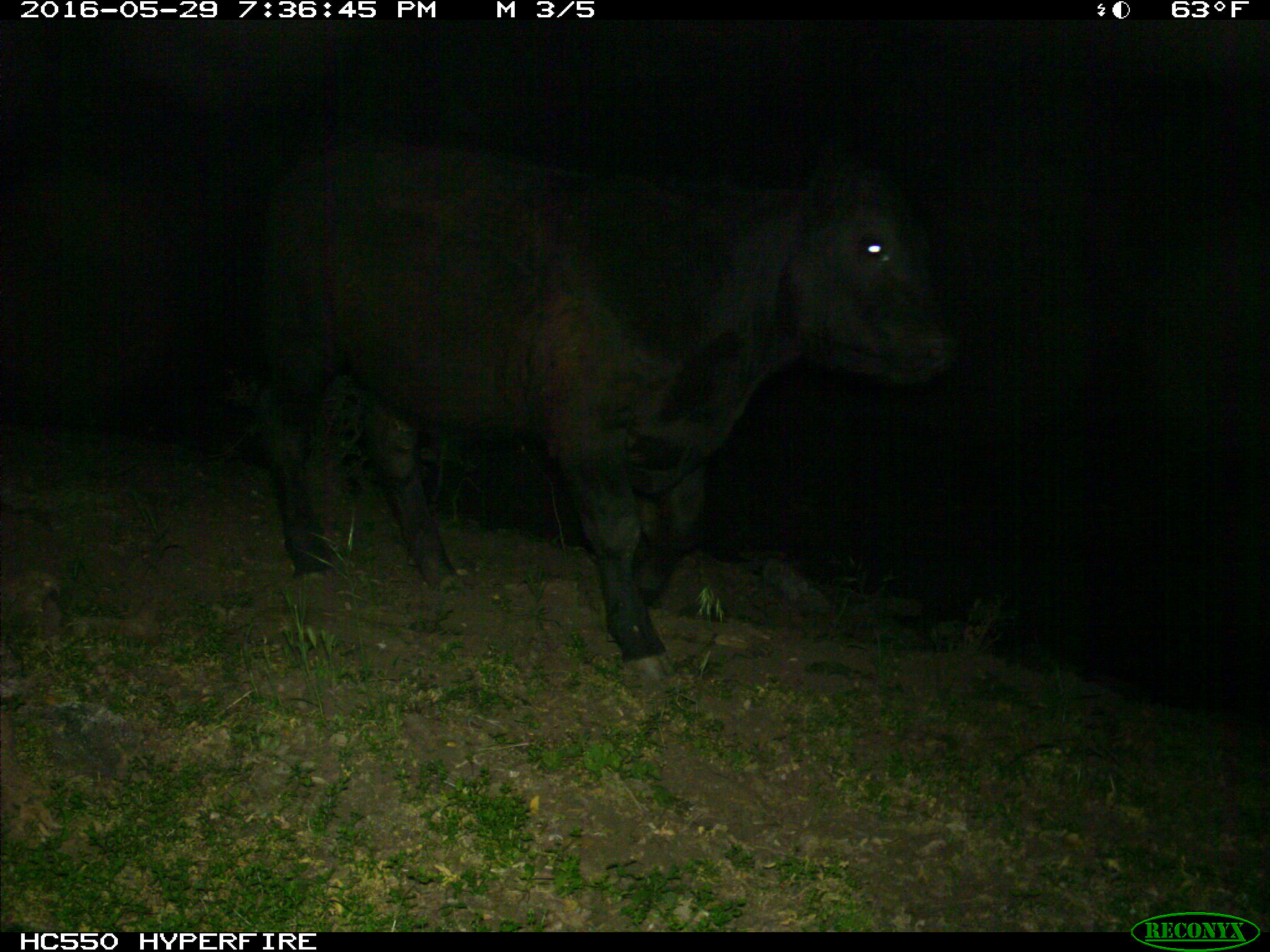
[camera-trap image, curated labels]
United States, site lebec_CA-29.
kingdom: Animalia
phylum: Chordata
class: Mammalia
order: Artiodactyla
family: Bovidae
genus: Bos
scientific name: Bos taurus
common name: domestic cow